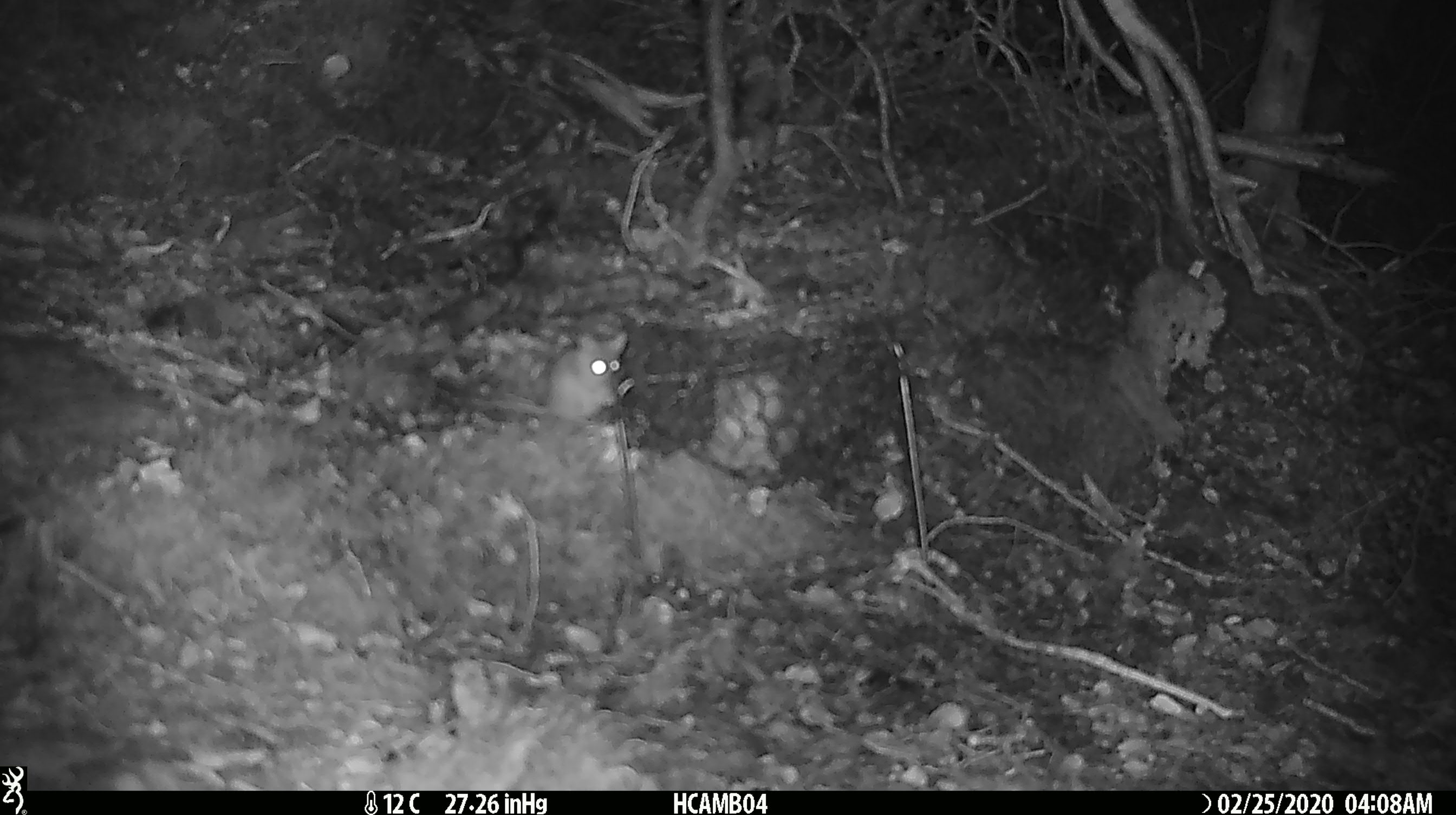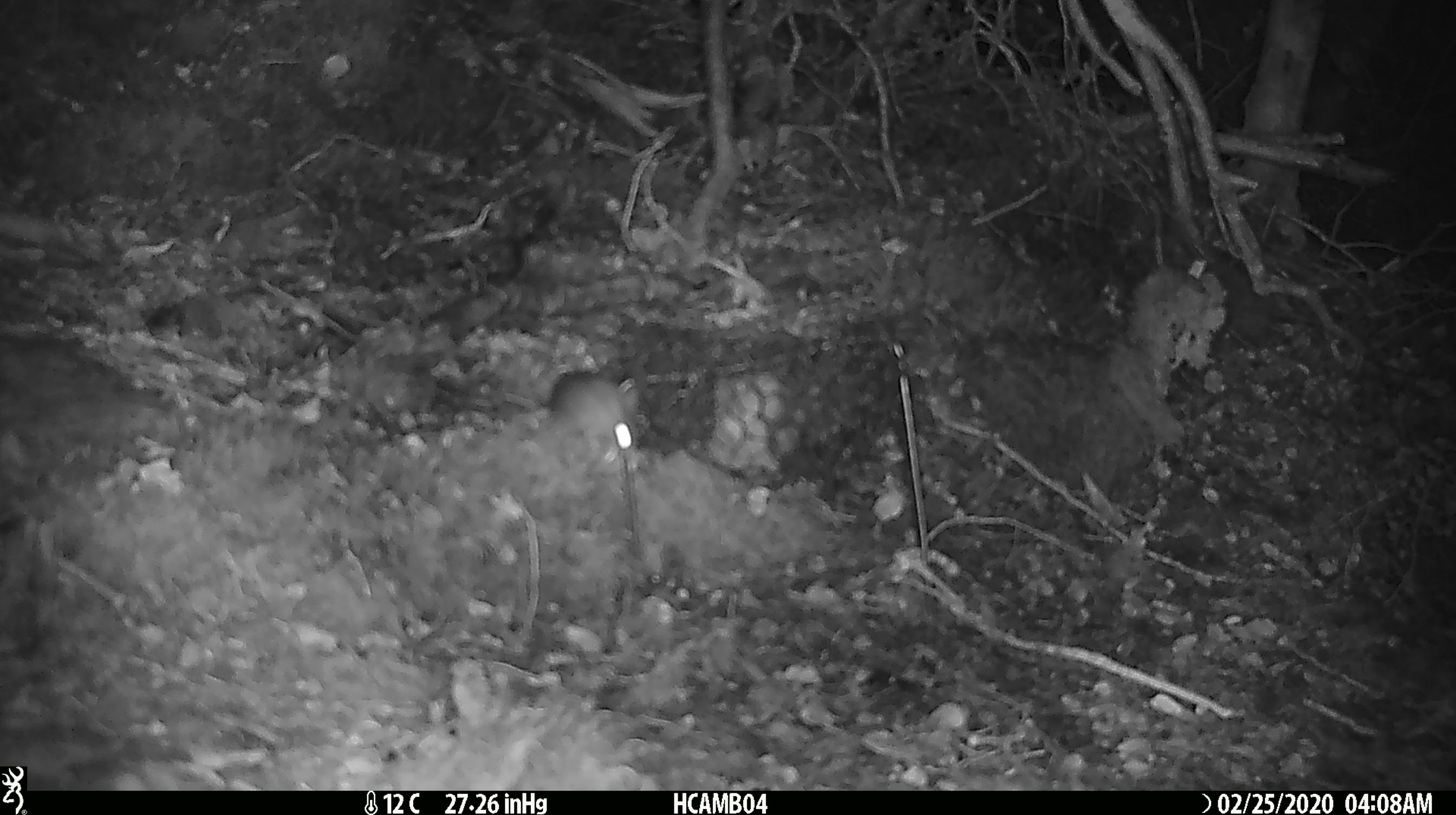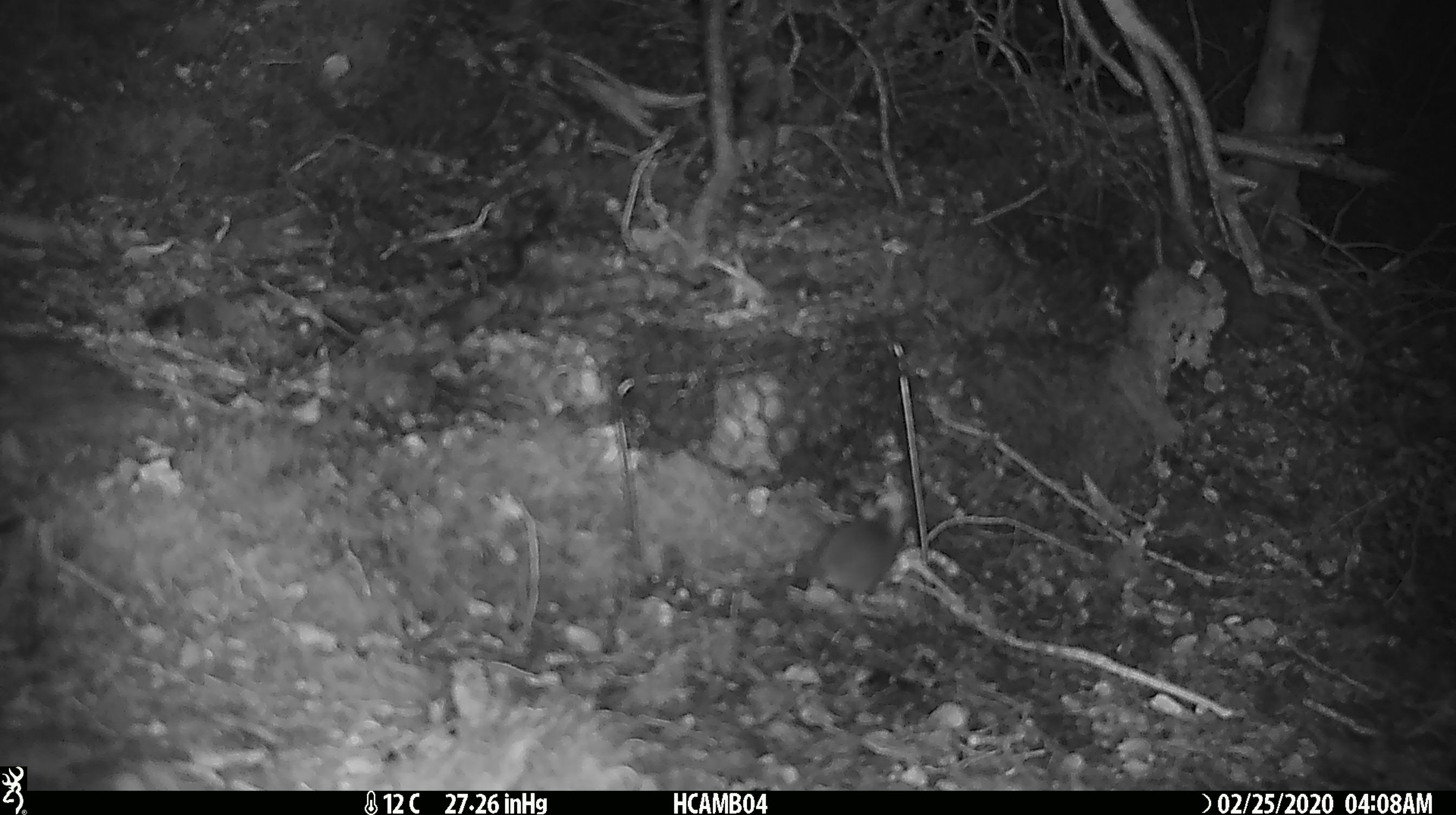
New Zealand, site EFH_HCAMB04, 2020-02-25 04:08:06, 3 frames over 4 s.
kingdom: Animalia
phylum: Chordata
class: Mammalia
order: Rodentia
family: Muridae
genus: Mus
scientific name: Mus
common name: mouse